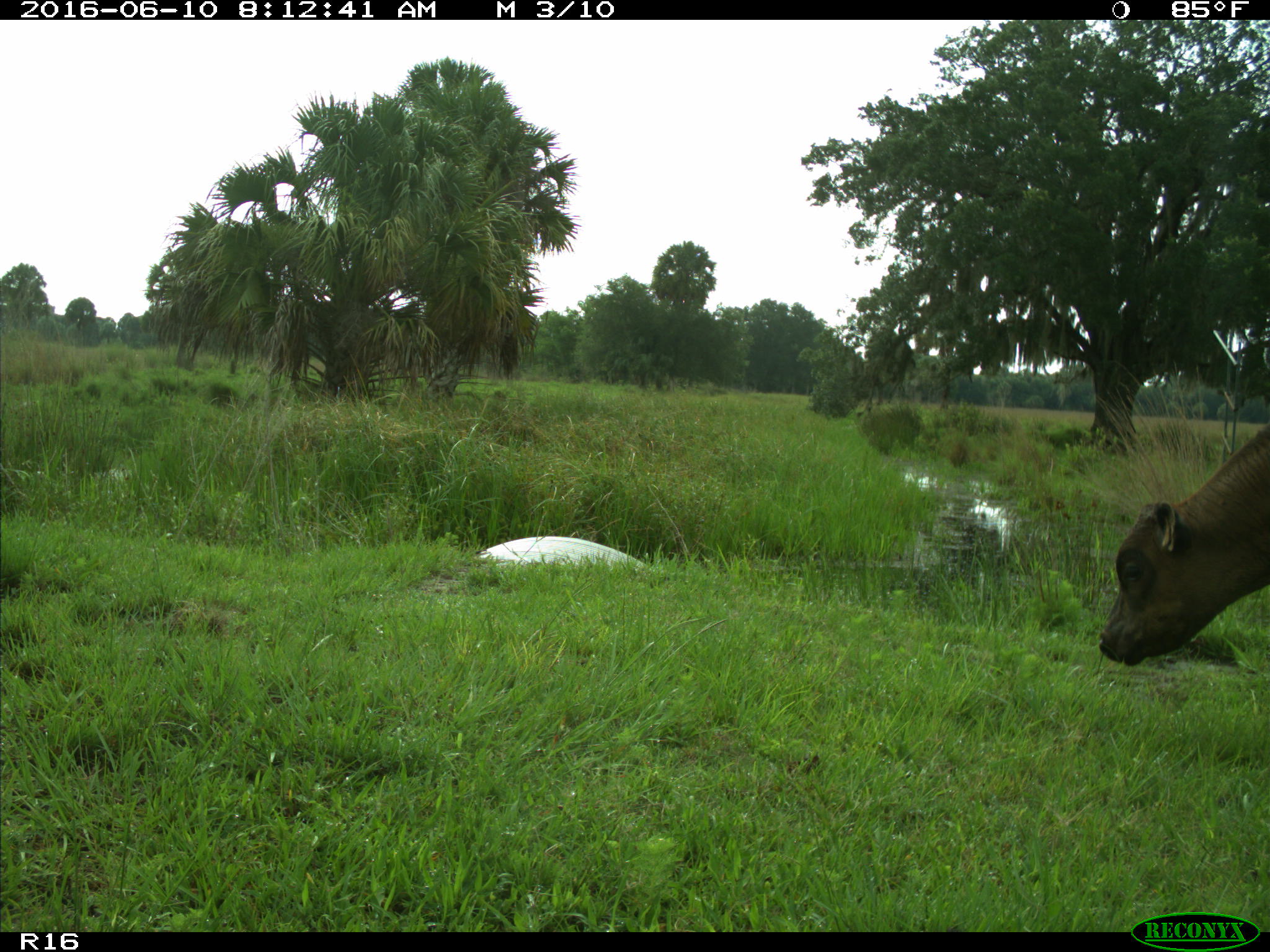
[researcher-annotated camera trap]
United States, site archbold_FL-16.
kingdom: Animalia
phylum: Chordata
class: Mammalia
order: Artiodactyla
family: Bovidae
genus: Bos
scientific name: Bos taurus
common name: domestic cow